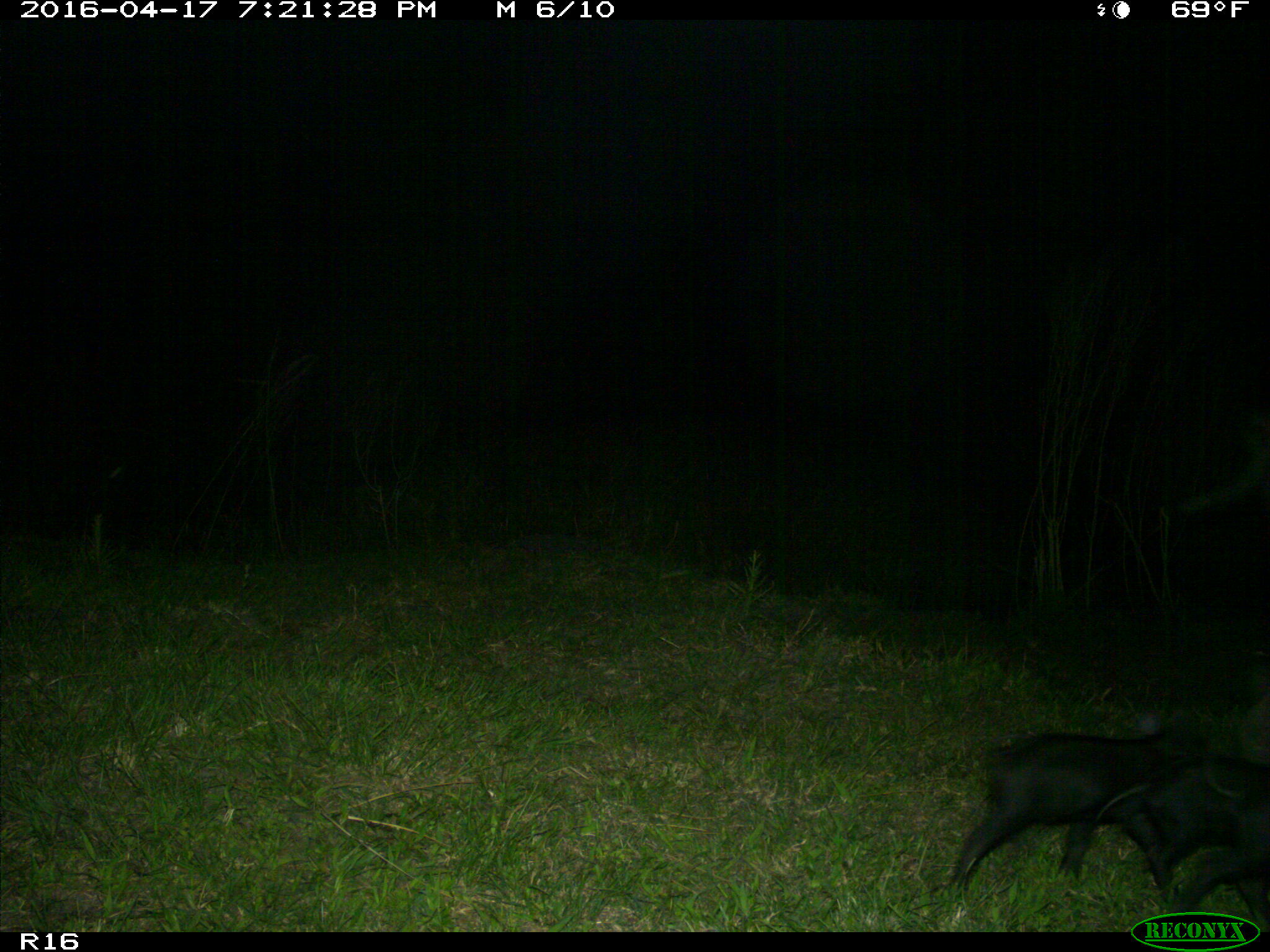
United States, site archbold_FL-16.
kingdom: Animalia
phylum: Chordata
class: Mammalia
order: Artiodactyla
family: Suidae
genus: Sus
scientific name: Sus scrofa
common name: wild boar